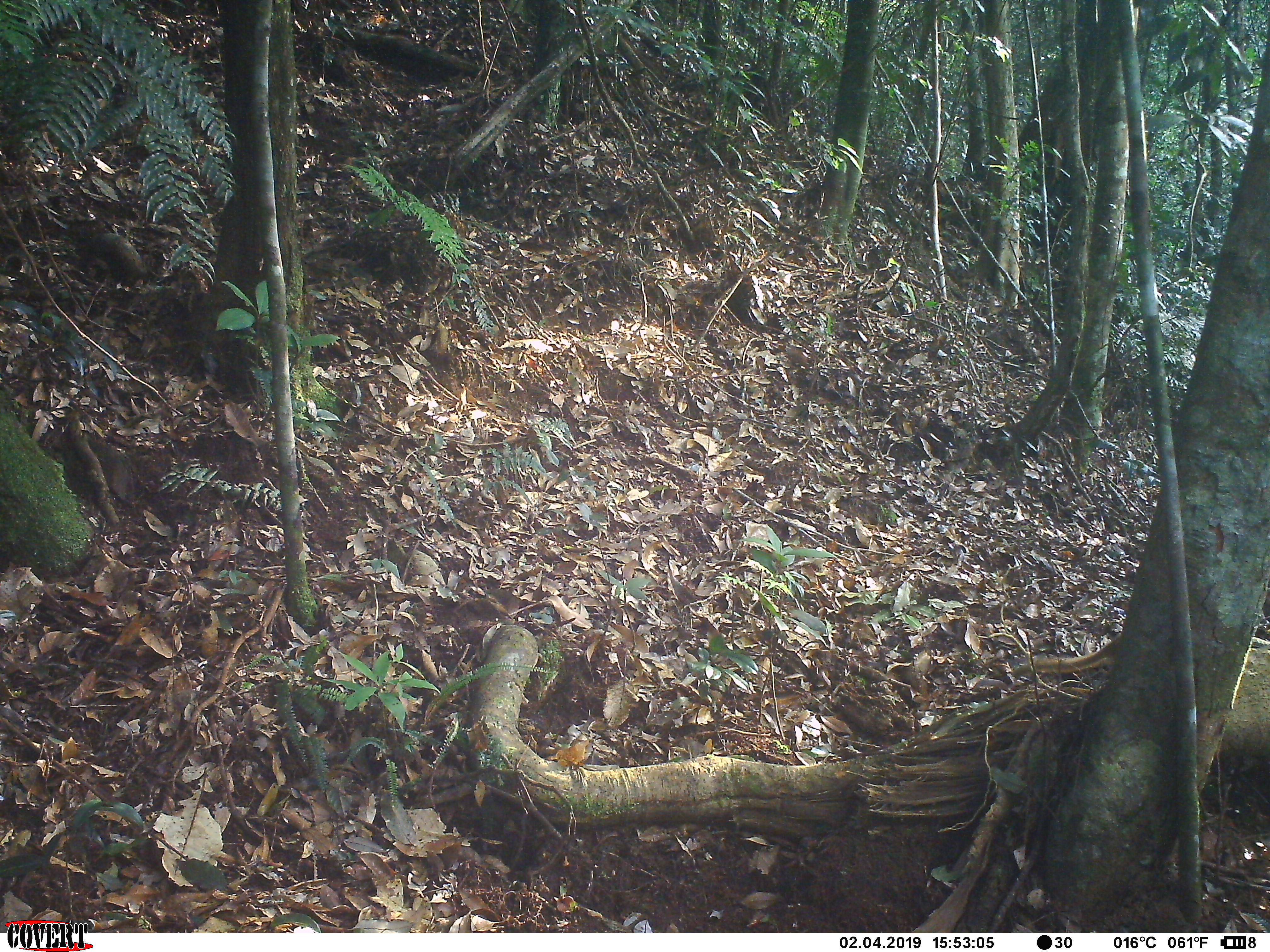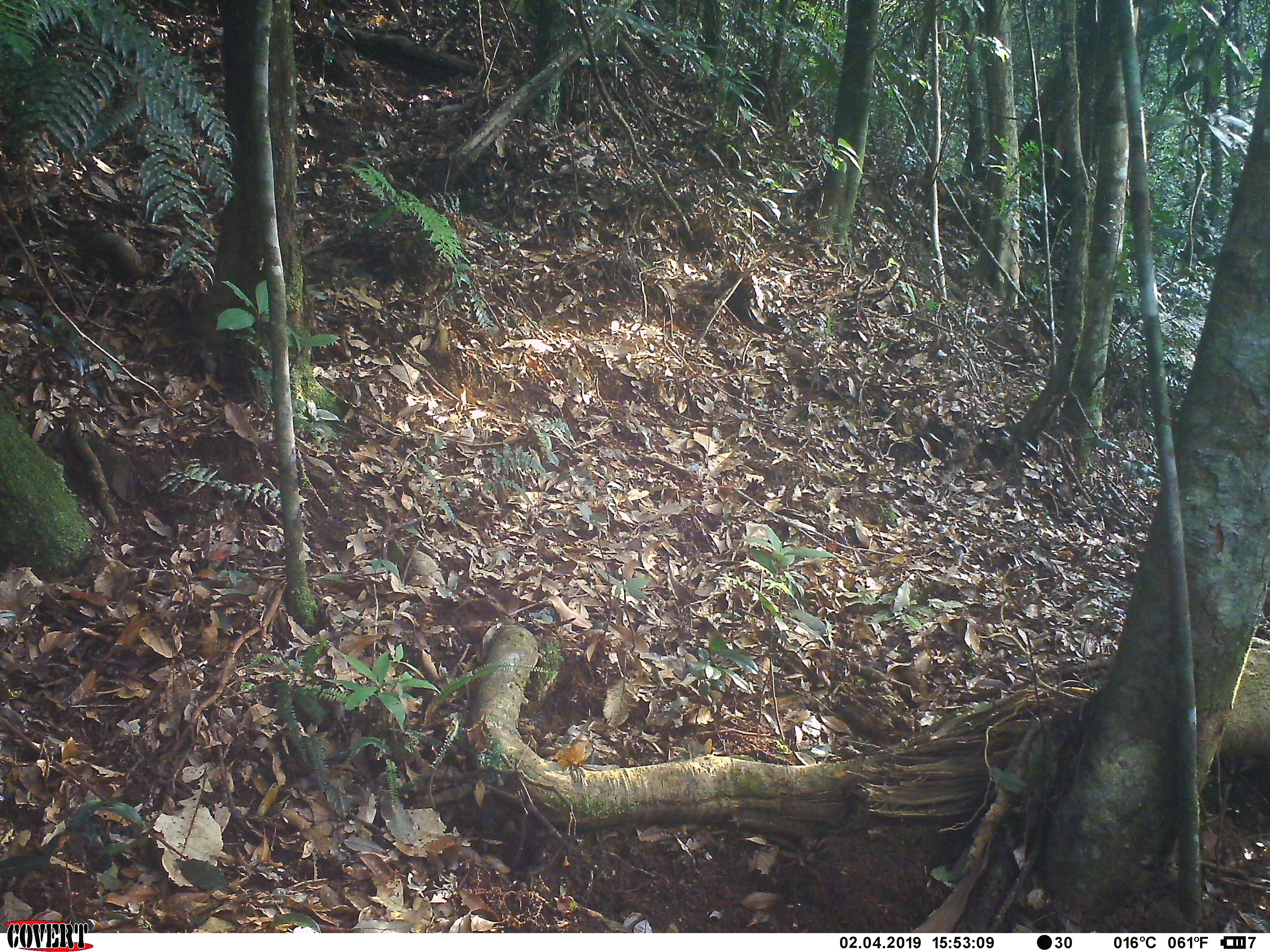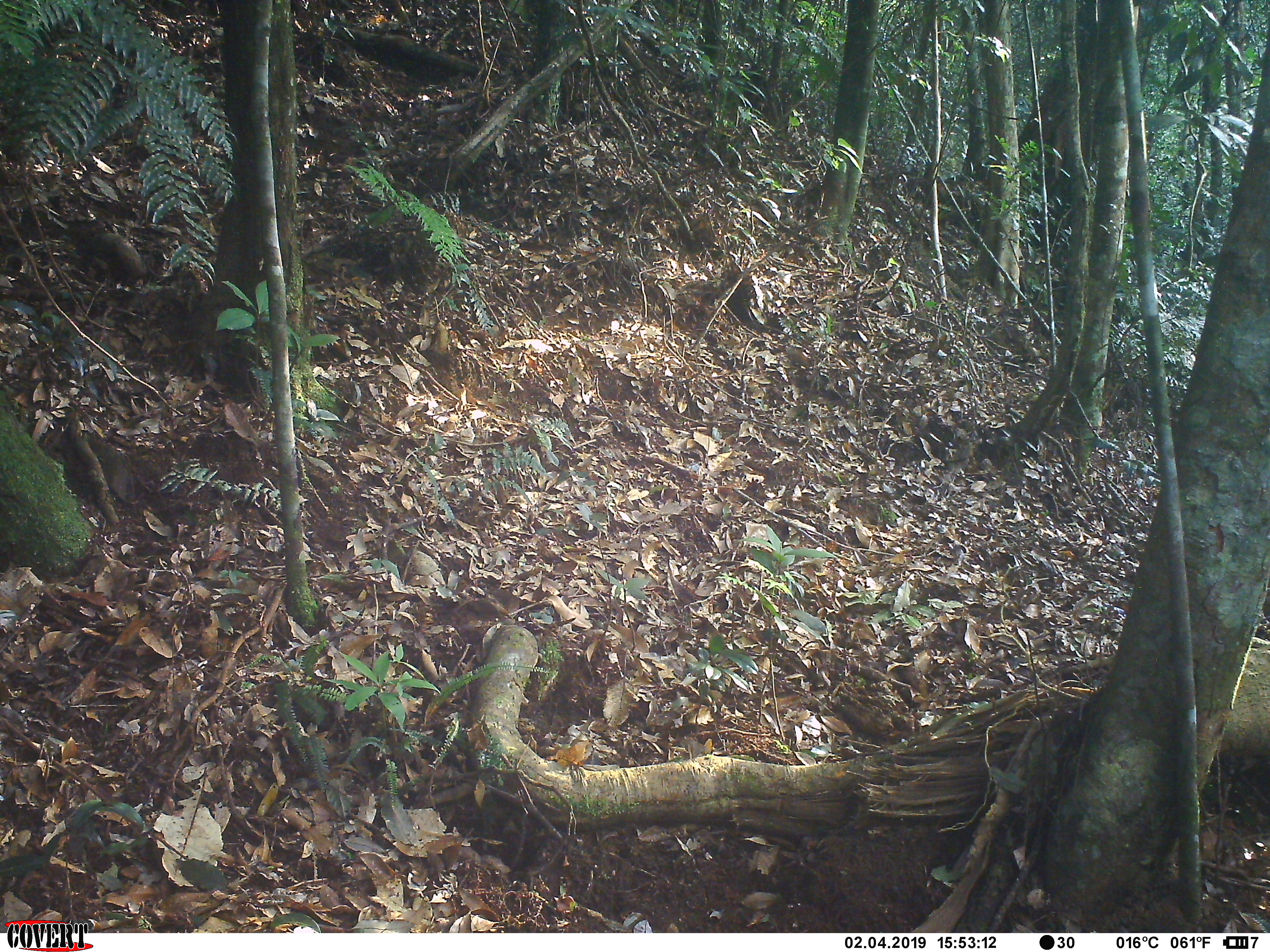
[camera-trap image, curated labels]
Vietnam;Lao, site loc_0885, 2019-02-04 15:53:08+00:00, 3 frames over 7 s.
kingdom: Animalia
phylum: Chordata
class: Mammalia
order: Scandentia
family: Tupaiidae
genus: Tupaia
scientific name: Tupaia belangeri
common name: northern treeshrew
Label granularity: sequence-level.